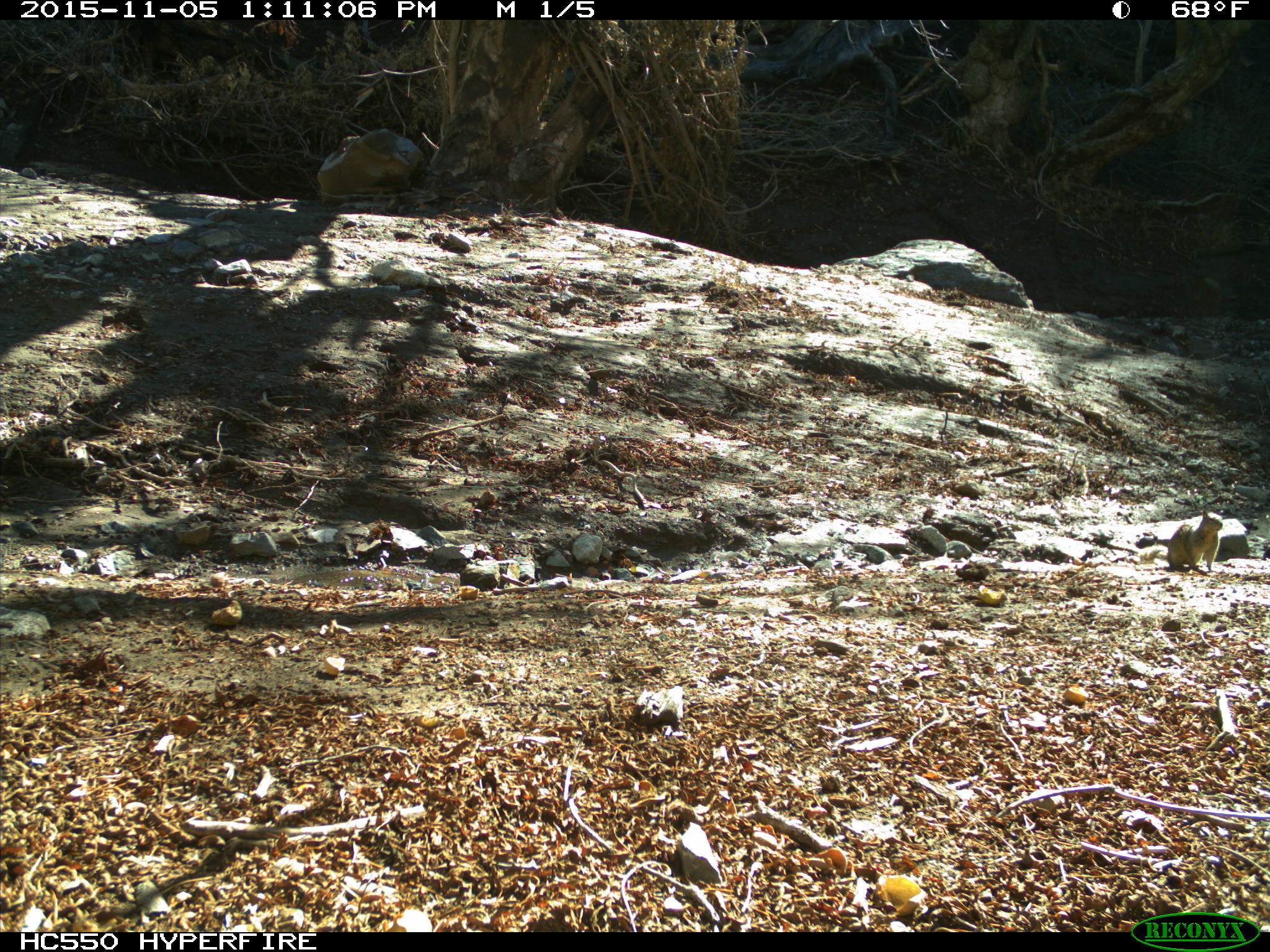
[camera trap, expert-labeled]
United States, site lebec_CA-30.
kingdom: Animalia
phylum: Chordata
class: Mammalia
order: Rodentia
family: Sciuridae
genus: Otospermophilus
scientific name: Otospermophilus beecheyi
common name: california ground squirrel